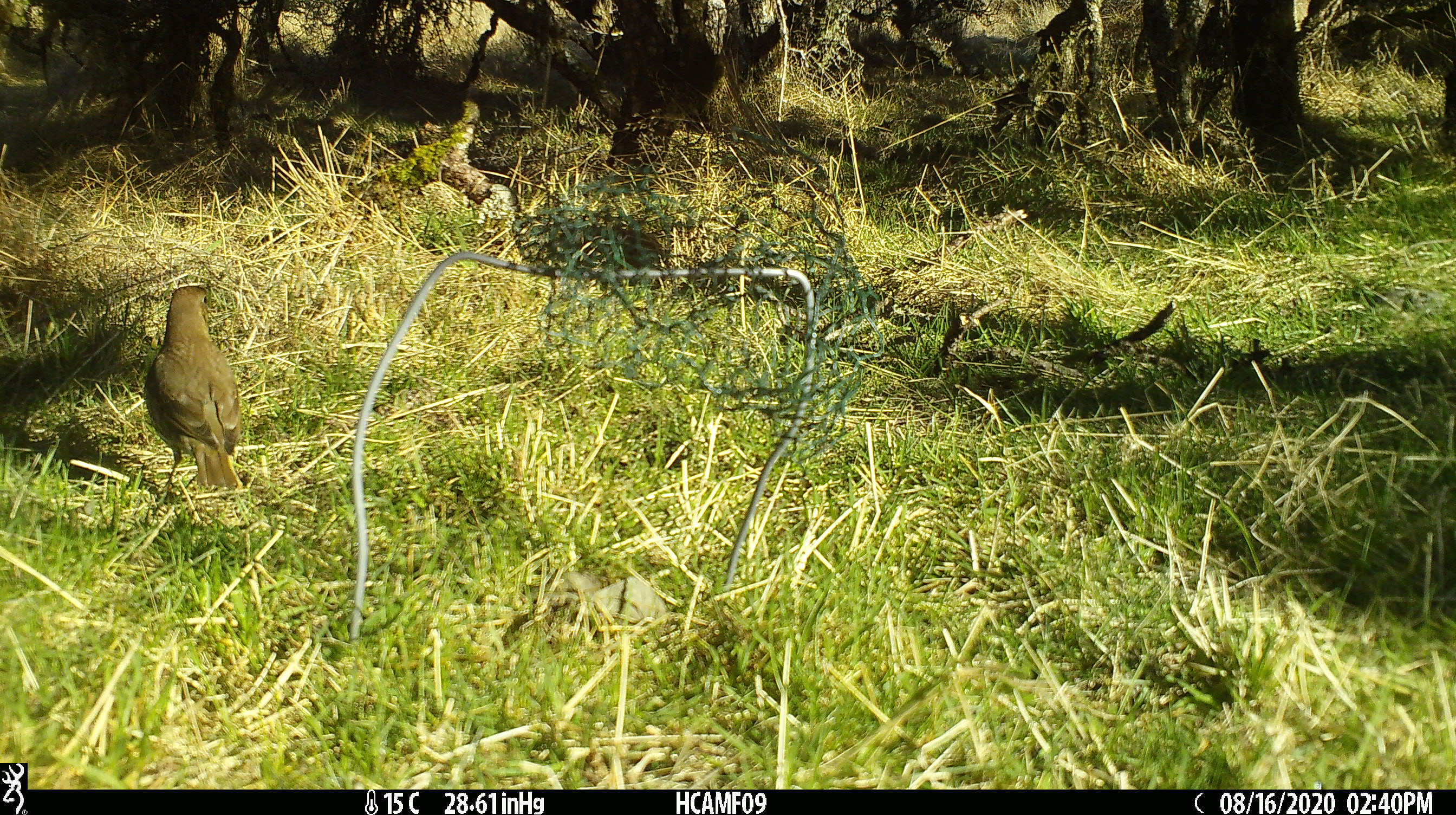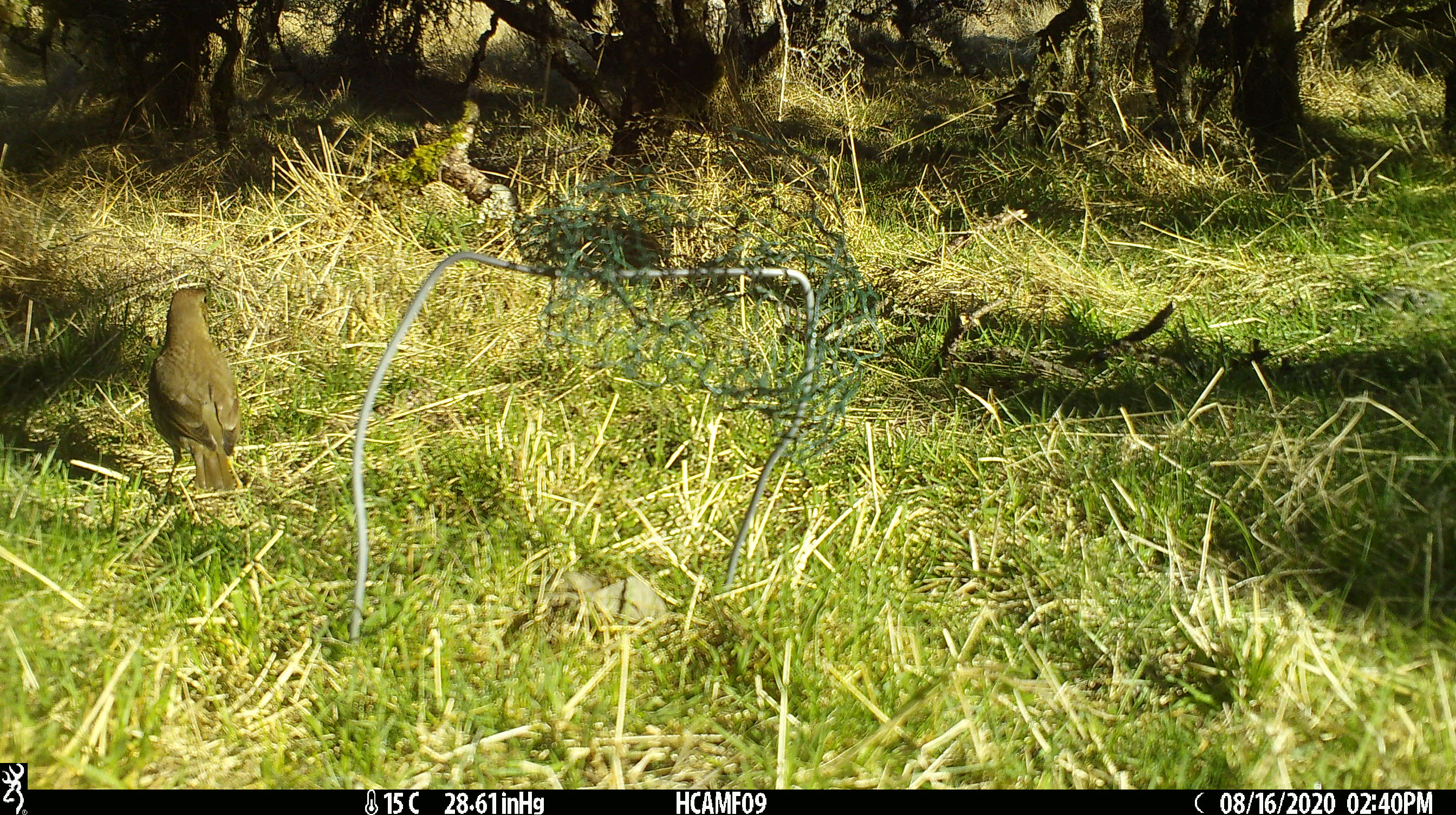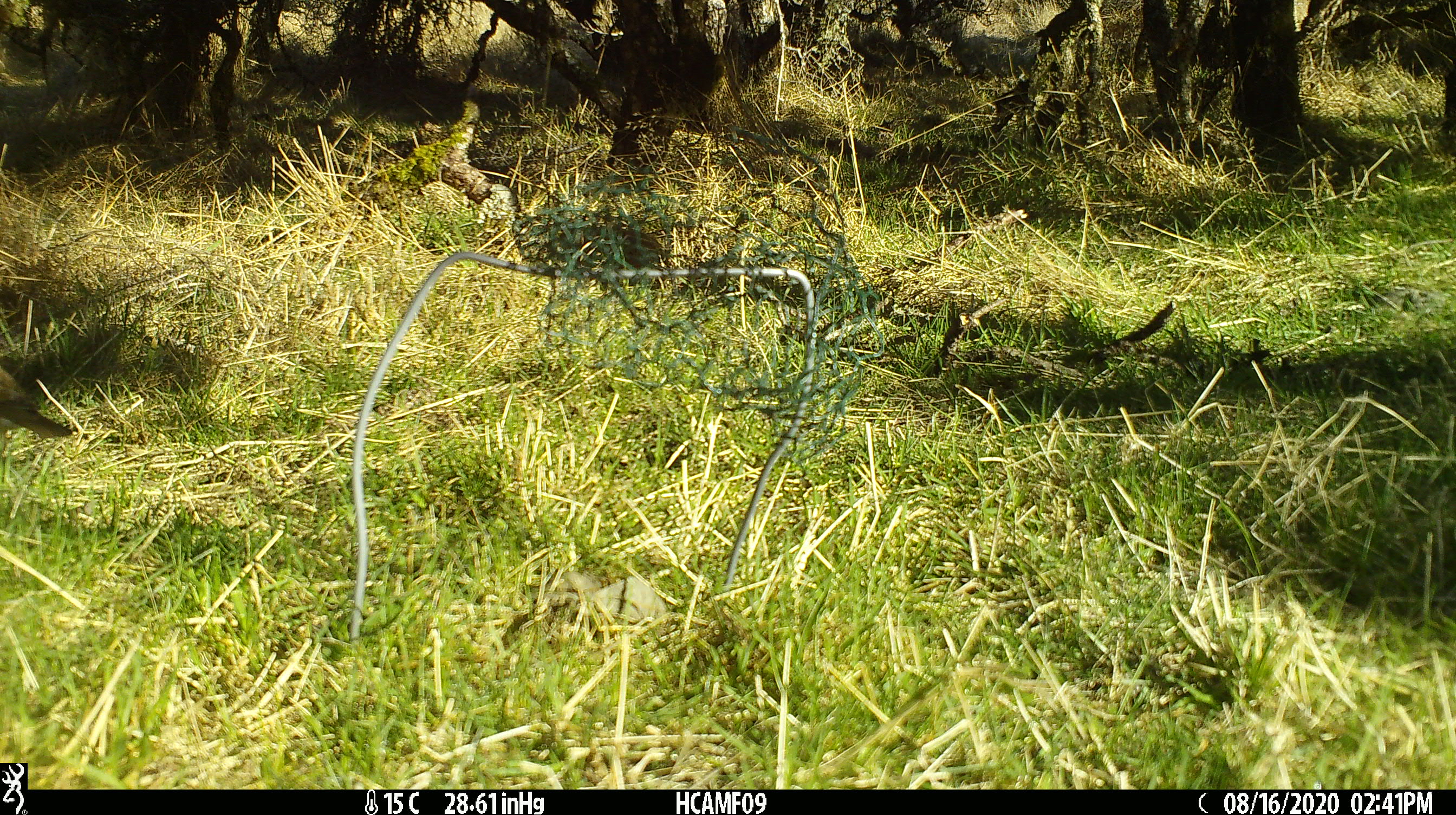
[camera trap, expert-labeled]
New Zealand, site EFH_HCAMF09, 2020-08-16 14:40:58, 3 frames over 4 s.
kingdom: Animalia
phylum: Chordata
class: Aves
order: Passeriformes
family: Turdidae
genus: Turdus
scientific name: Turdus philomelos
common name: song thrush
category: thrush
Thrush (song thrush) (Turdus philomelos).